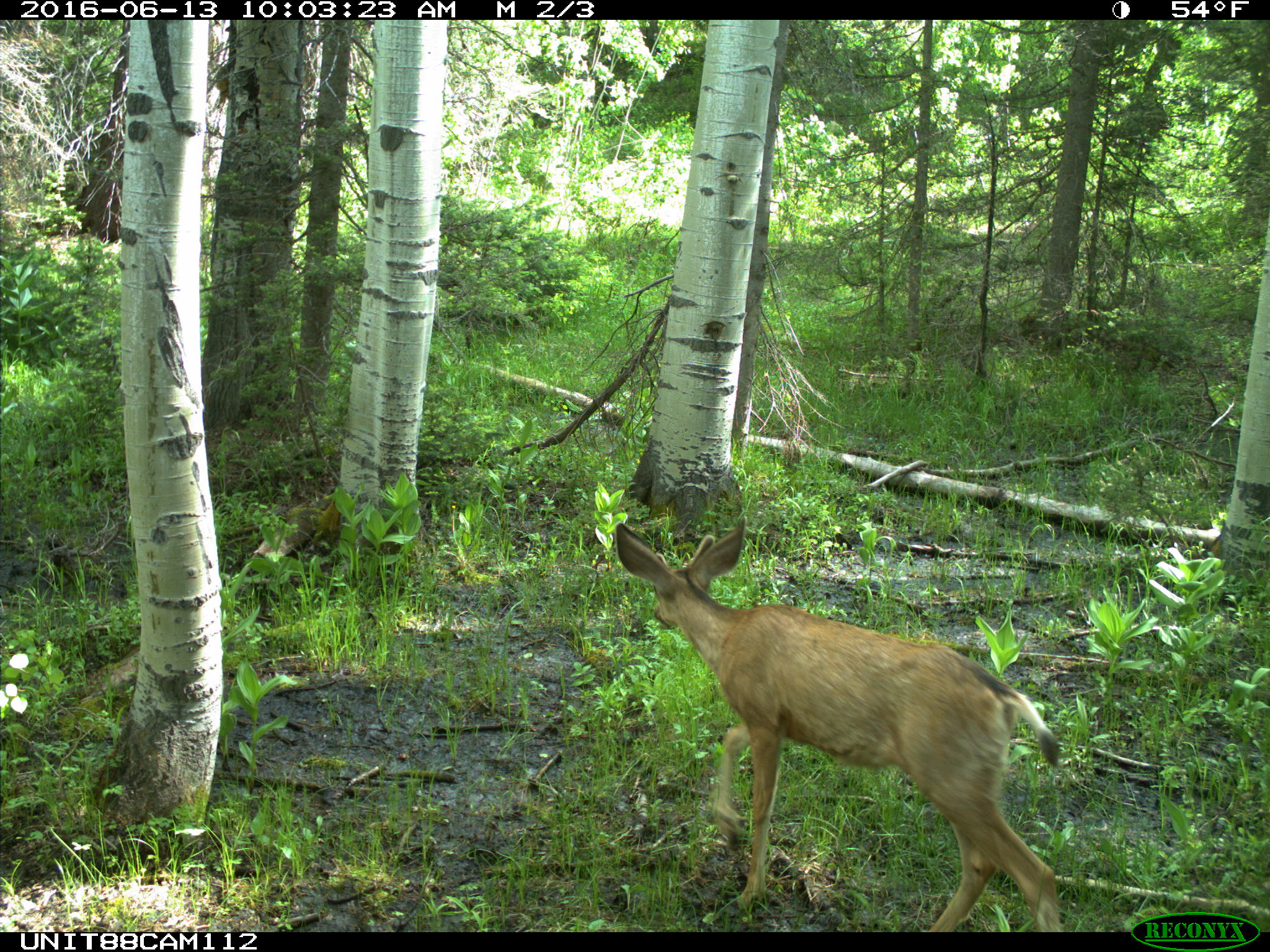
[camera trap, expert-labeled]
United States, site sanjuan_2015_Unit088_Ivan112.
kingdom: Animalia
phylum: Chordata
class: Mammalia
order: Artiodactyla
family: Cervidae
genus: Odocoileus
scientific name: Odocoileus hemionus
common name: mule deer